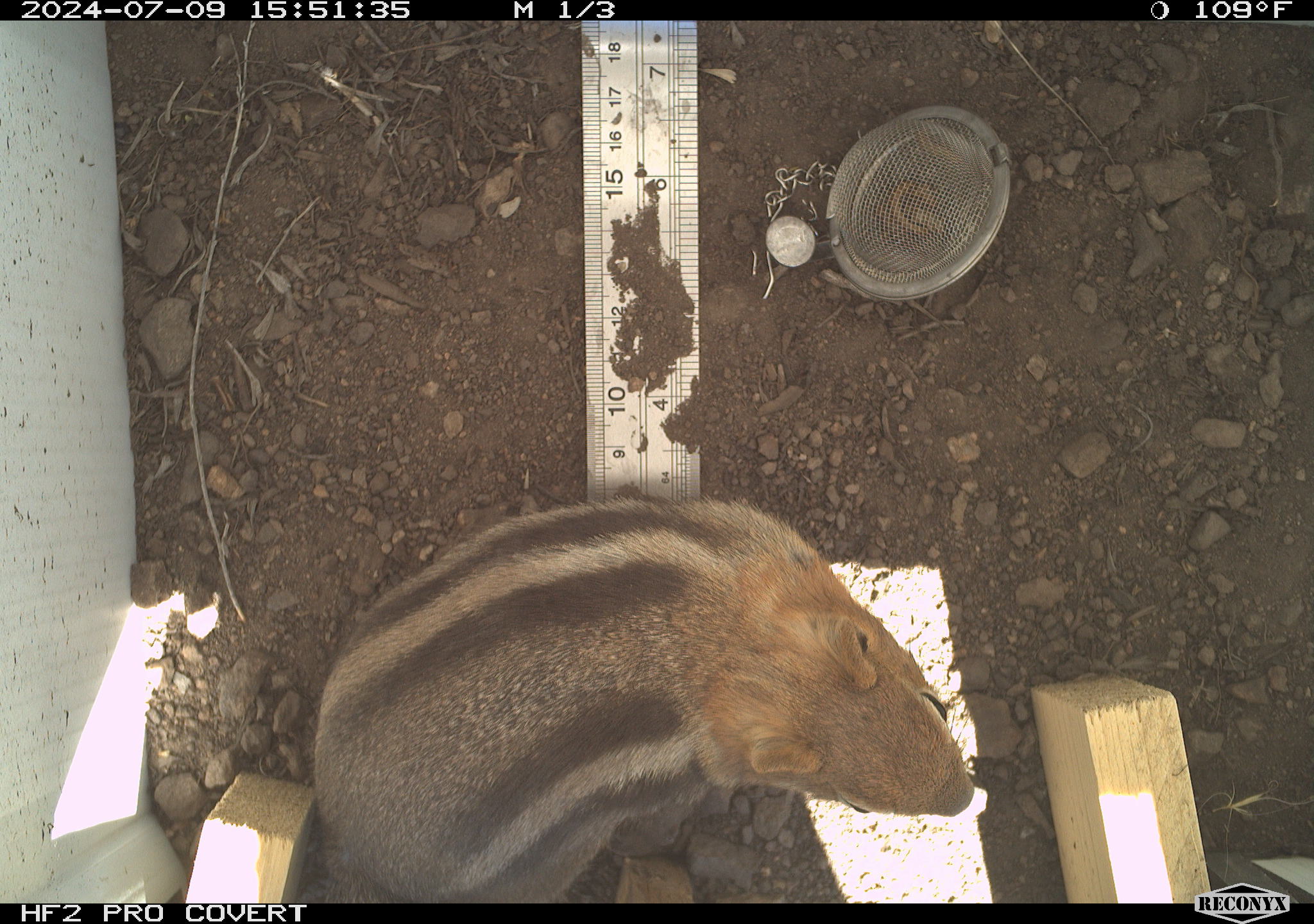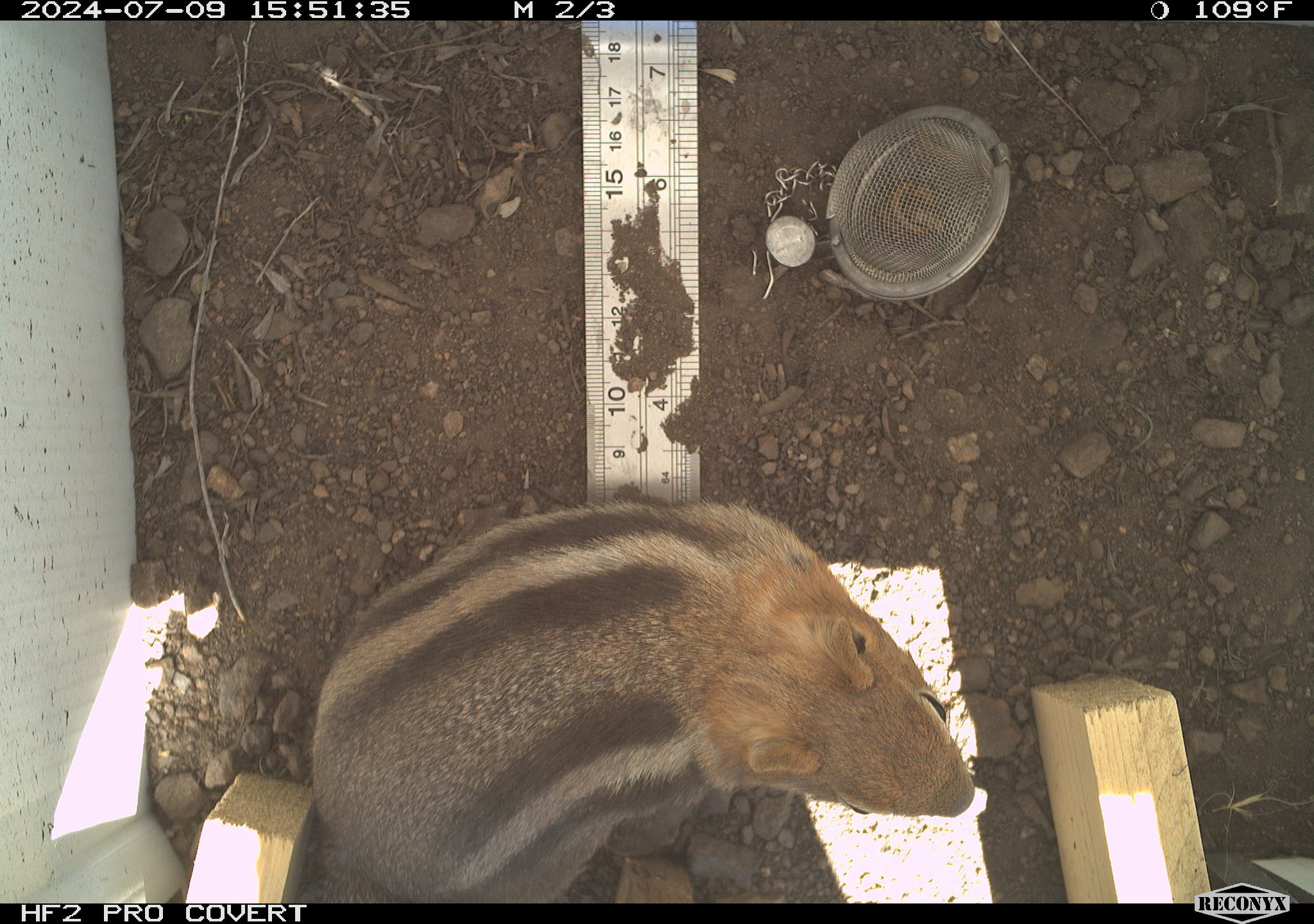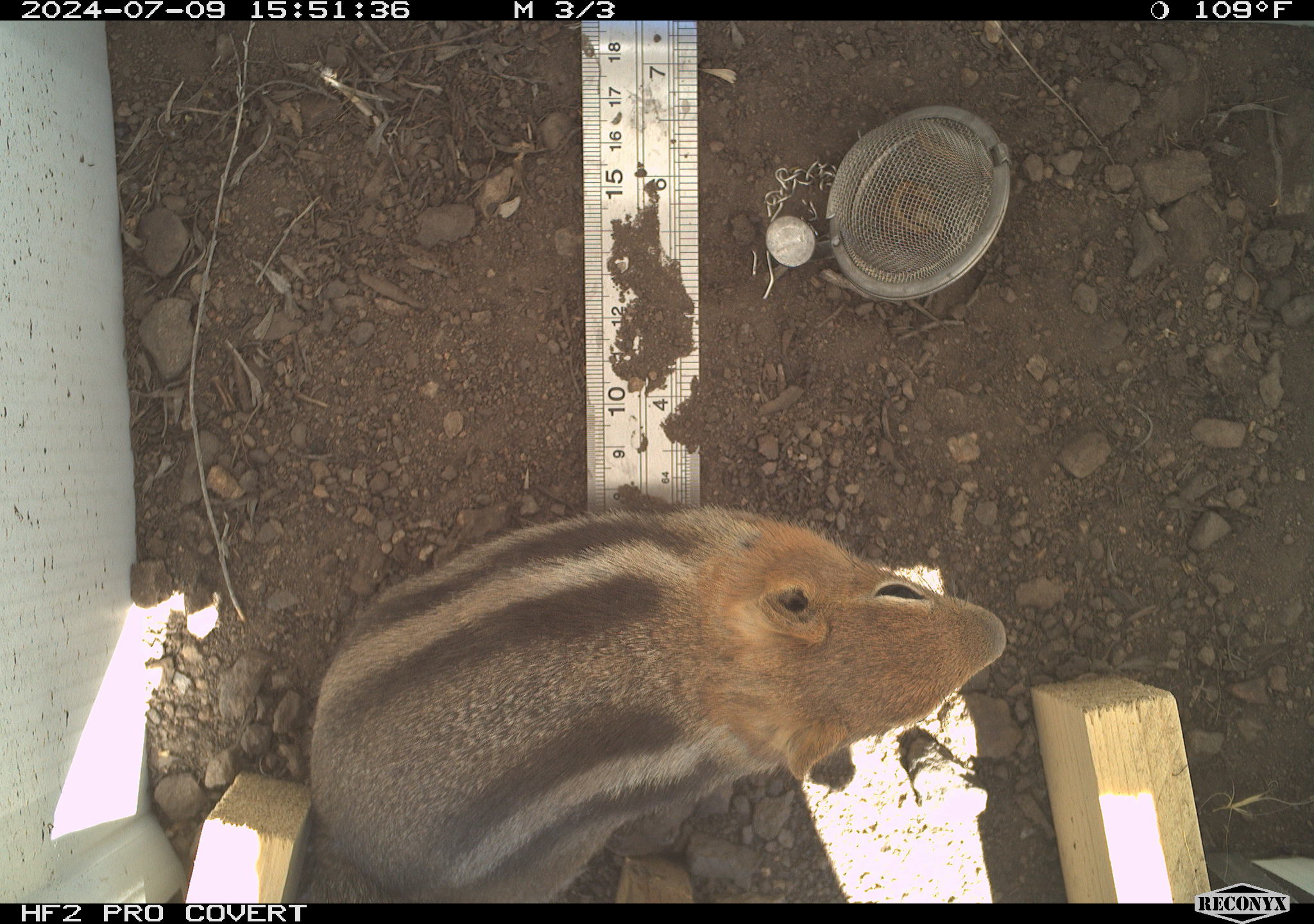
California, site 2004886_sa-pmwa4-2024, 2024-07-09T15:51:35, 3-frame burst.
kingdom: Animalia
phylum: Chordata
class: Mammalia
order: Rodentia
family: Sciuridae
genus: Callospermophilus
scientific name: Callospermophilus lateralis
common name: golden mantled ground squirrel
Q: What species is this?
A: Golden mantled ground squirrel (Callospermophilus lateralis).